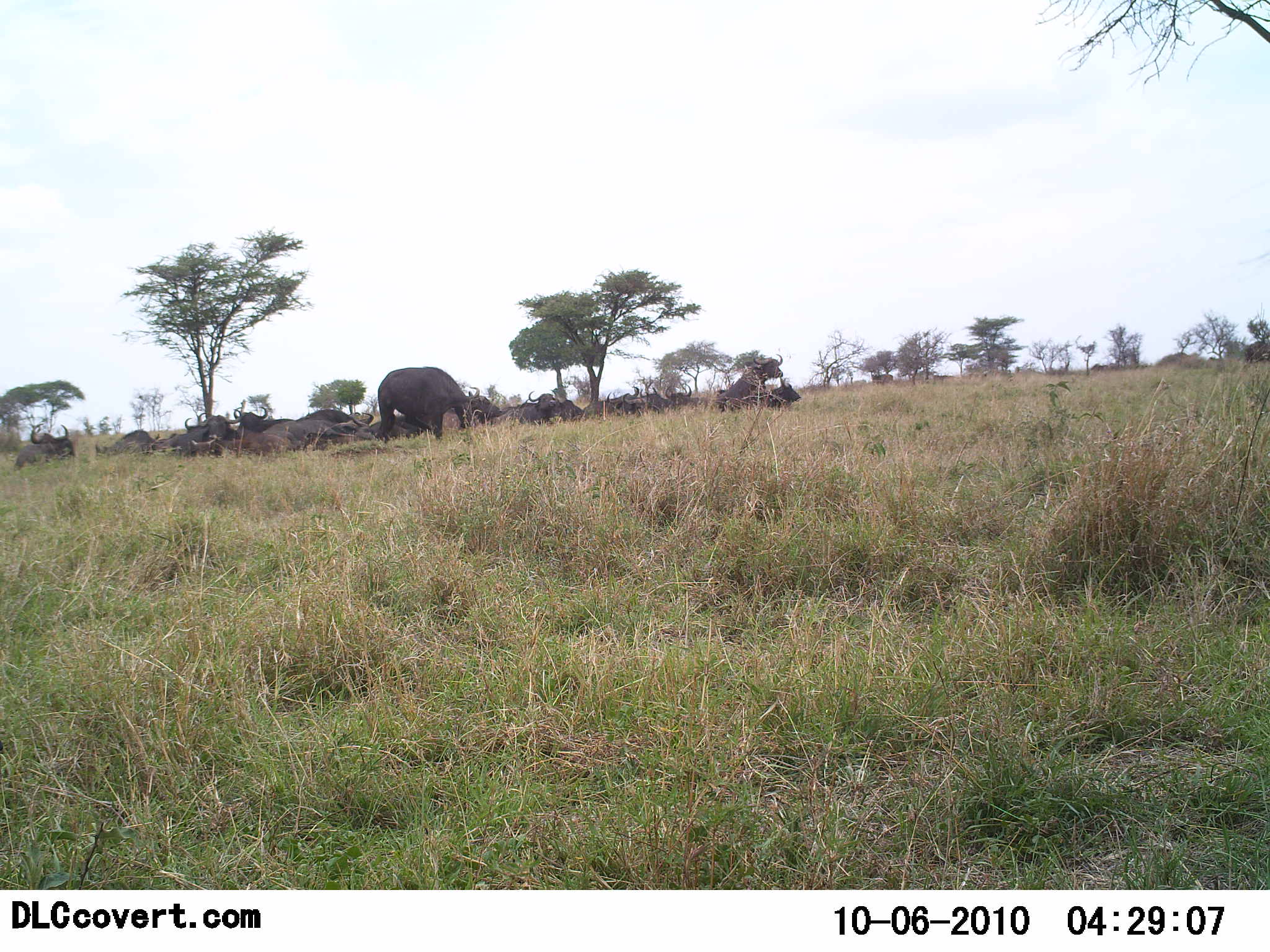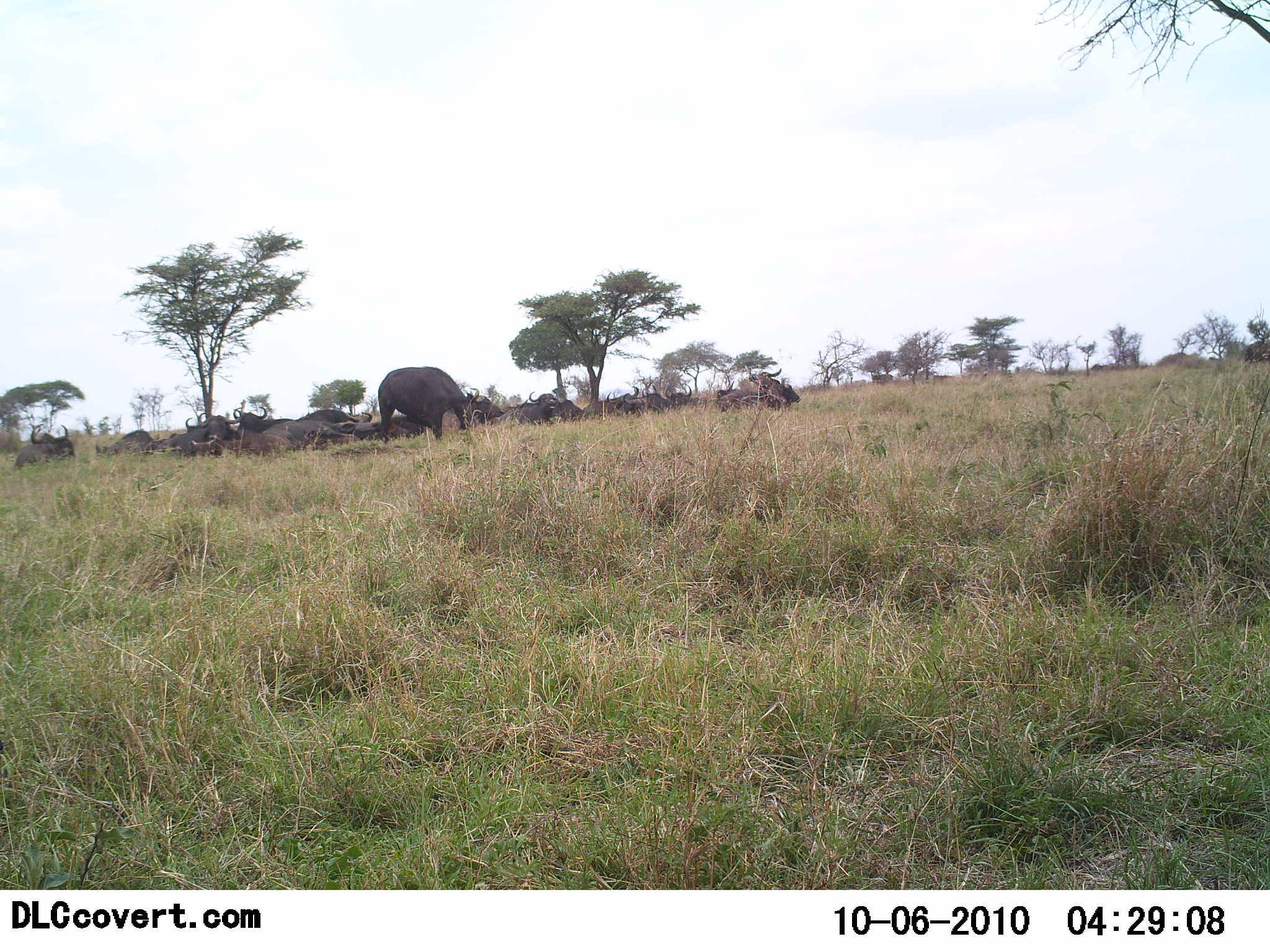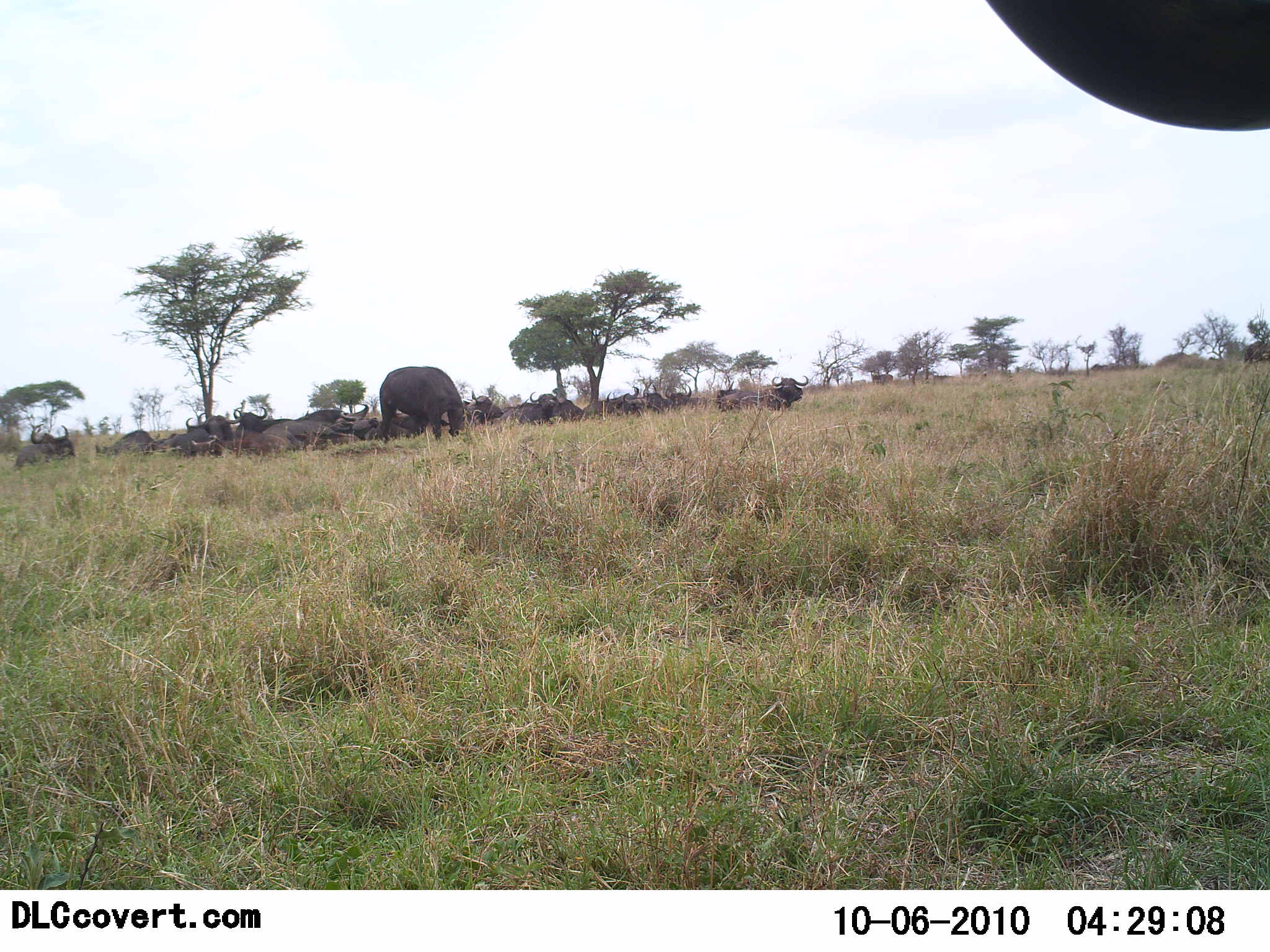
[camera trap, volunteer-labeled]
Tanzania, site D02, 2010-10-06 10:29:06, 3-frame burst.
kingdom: Animalia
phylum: Chordata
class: Mammalia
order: Artiodactyla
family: Bovidae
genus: Syncerus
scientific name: Syncerus caffer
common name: cape buffalo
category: buffalo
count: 11-50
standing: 38%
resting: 85%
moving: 0%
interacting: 0%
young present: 0%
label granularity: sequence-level